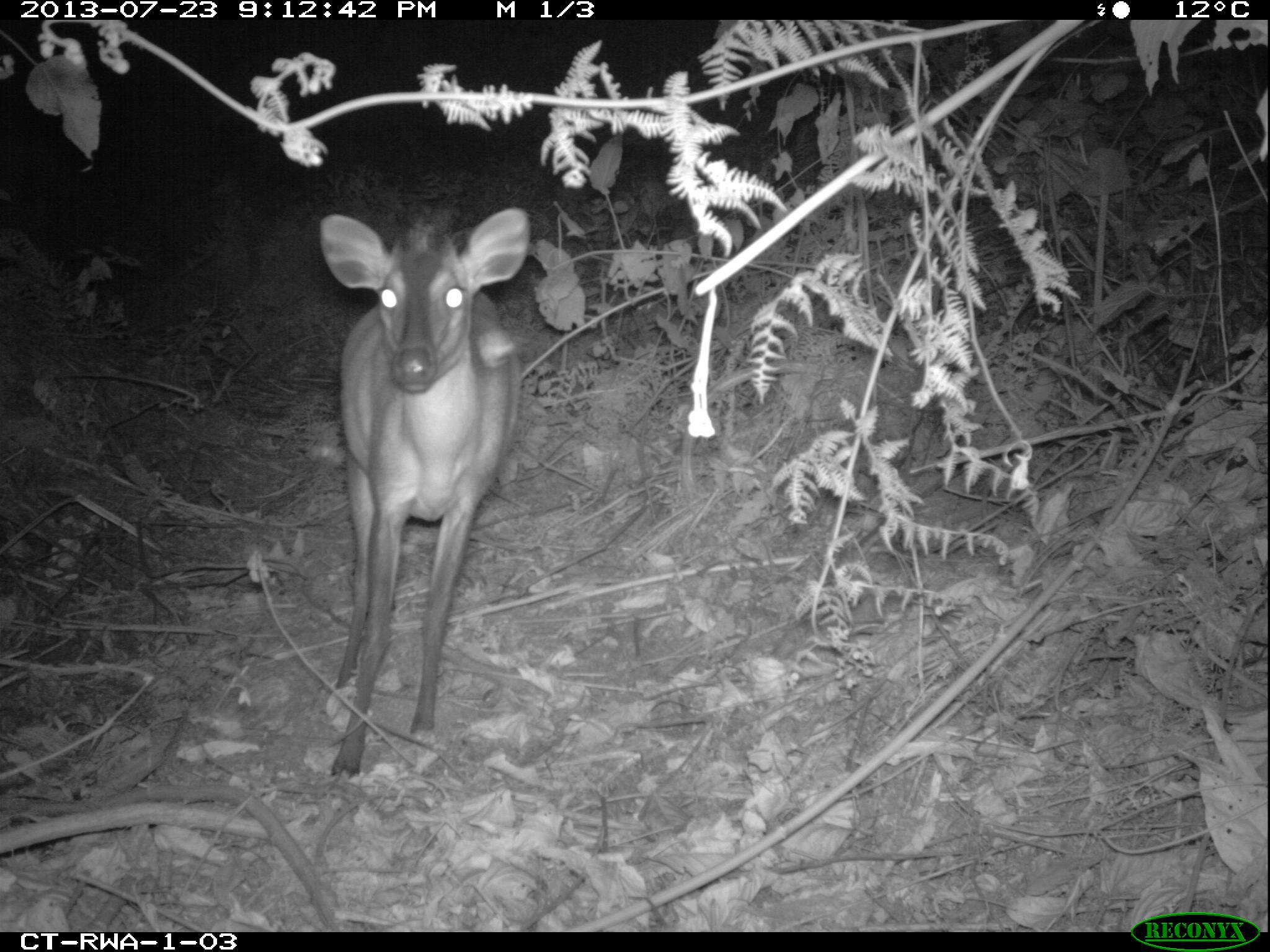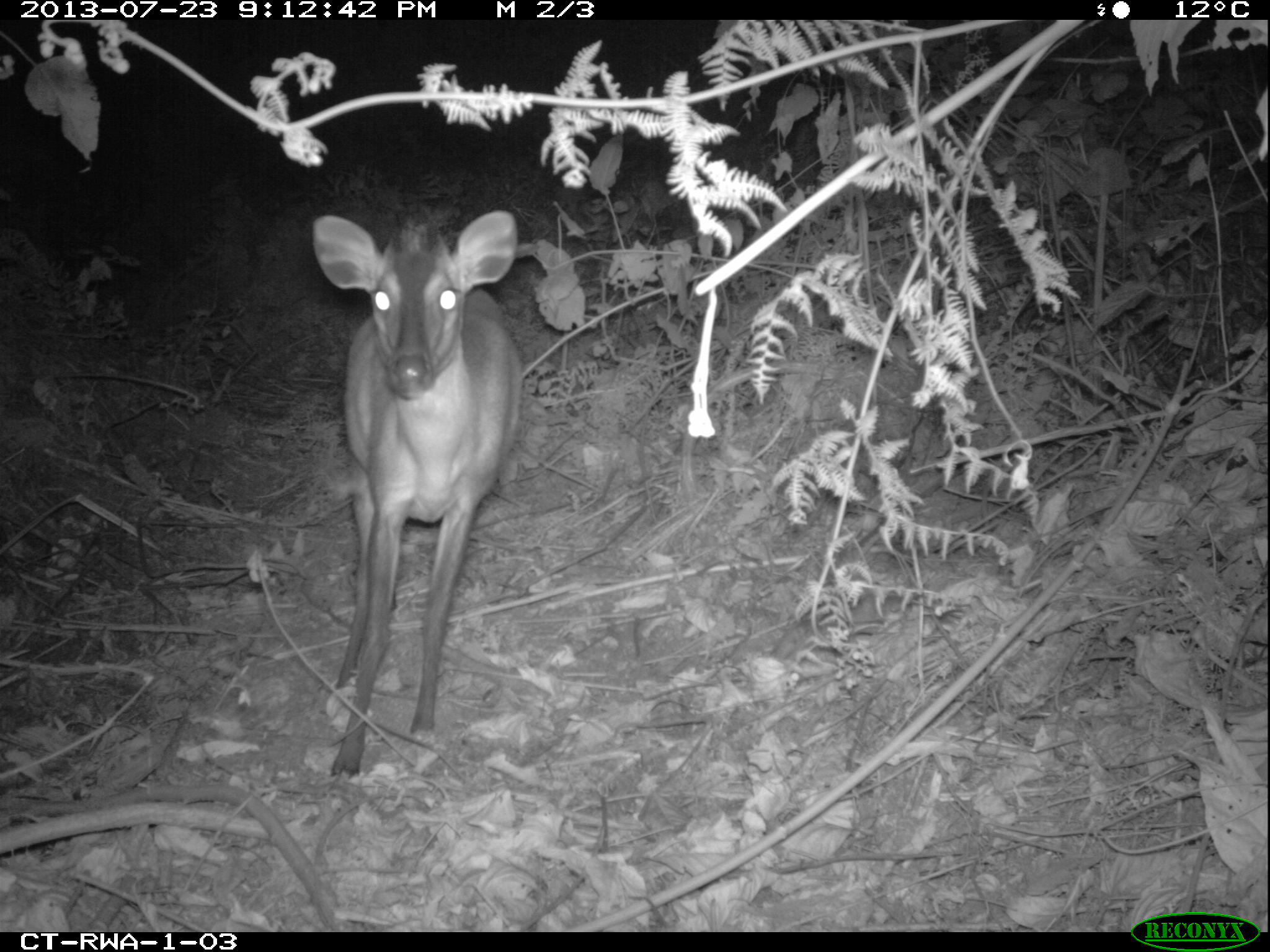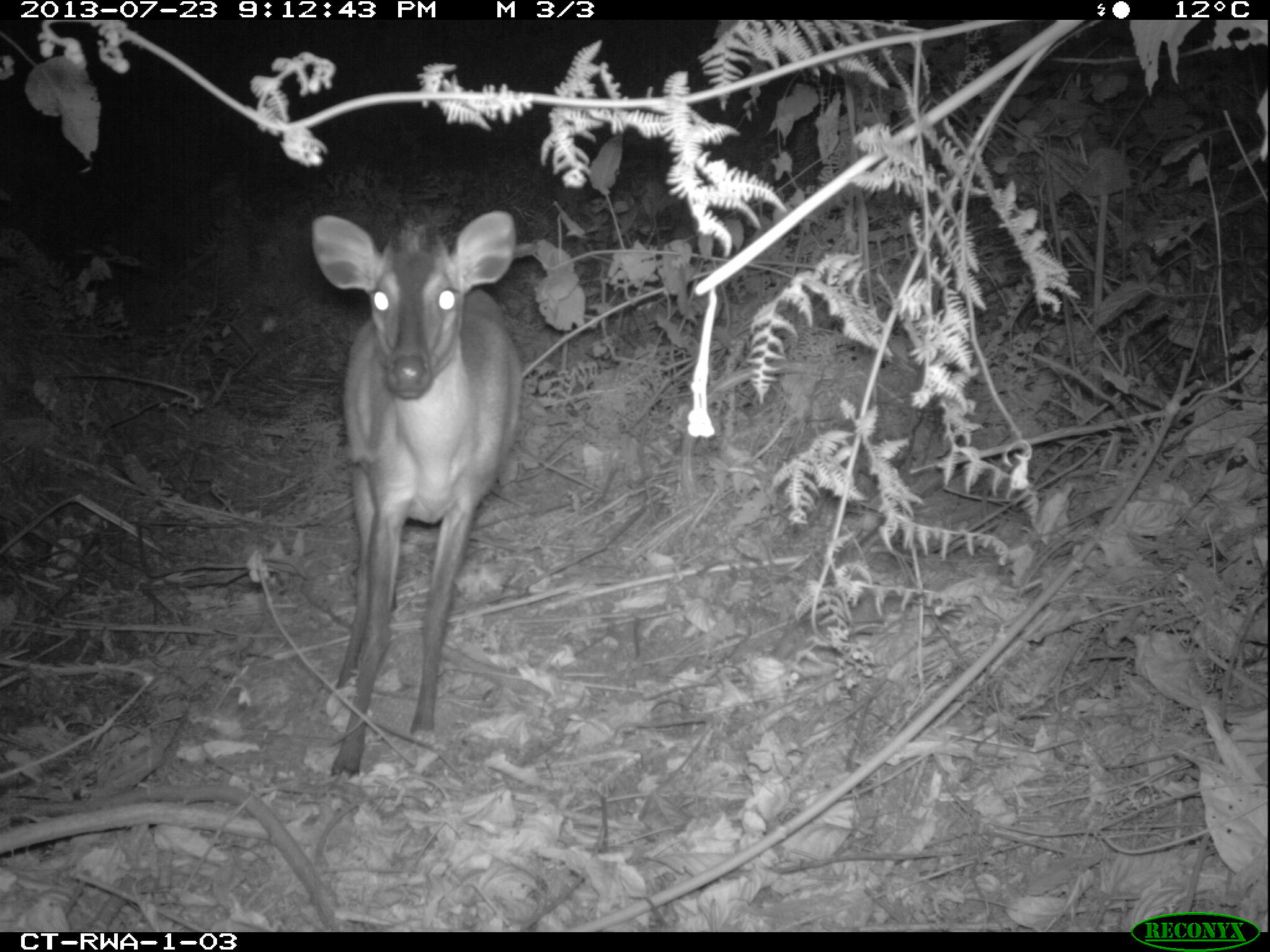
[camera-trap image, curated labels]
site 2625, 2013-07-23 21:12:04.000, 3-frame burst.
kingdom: Animalia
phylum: Chordata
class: Mammalia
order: Artiodactyla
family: Bovidae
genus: Cephalophus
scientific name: Cephalophus nigrifrons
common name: black-fronted duiker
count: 1